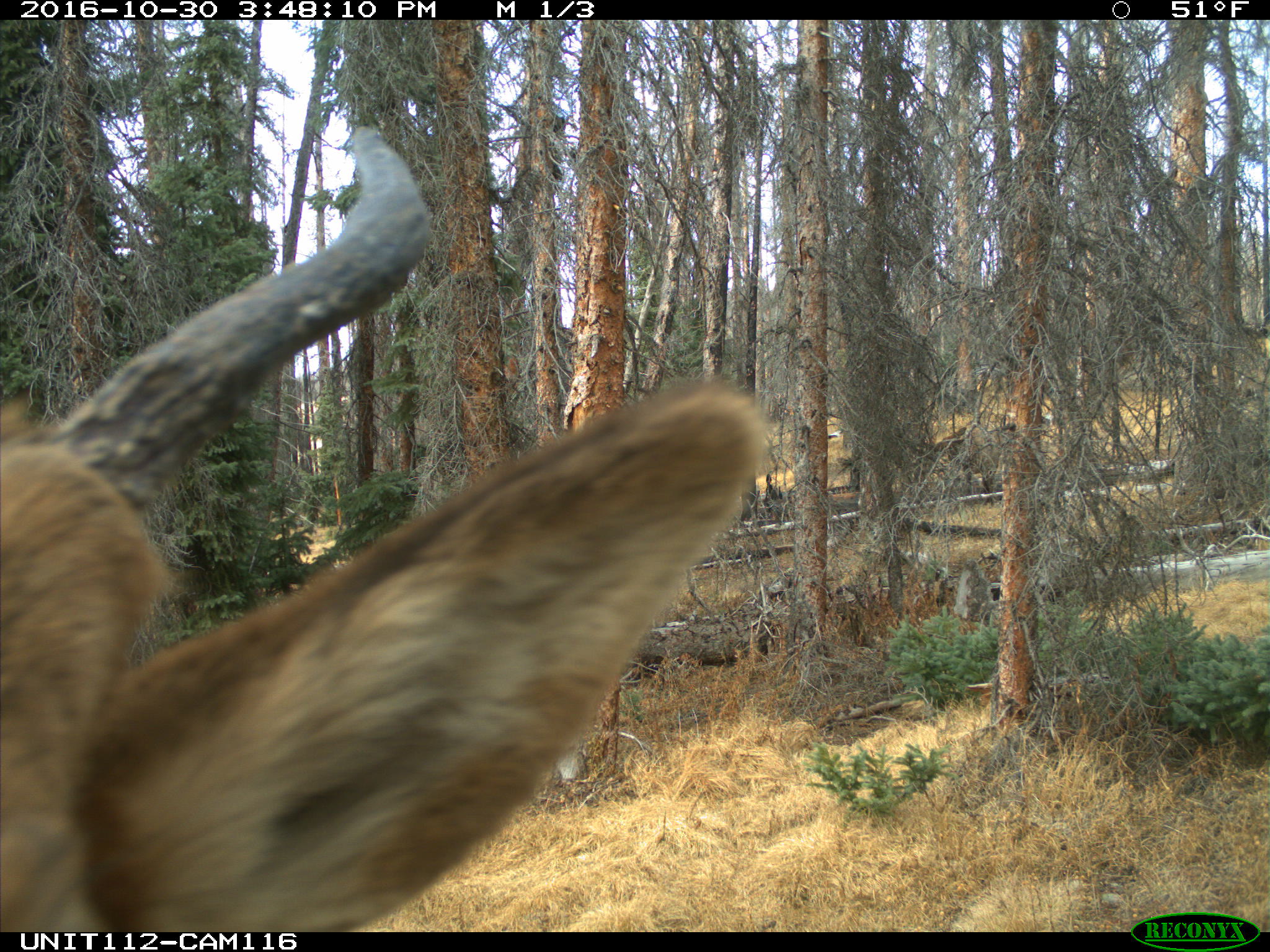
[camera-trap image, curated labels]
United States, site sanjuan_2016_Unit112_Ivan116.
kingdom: Animalia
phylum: Chordata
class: Mammalia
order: Artiodactyla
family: Cervidae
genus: Cervus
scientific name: Cervus elaphus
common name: red deer